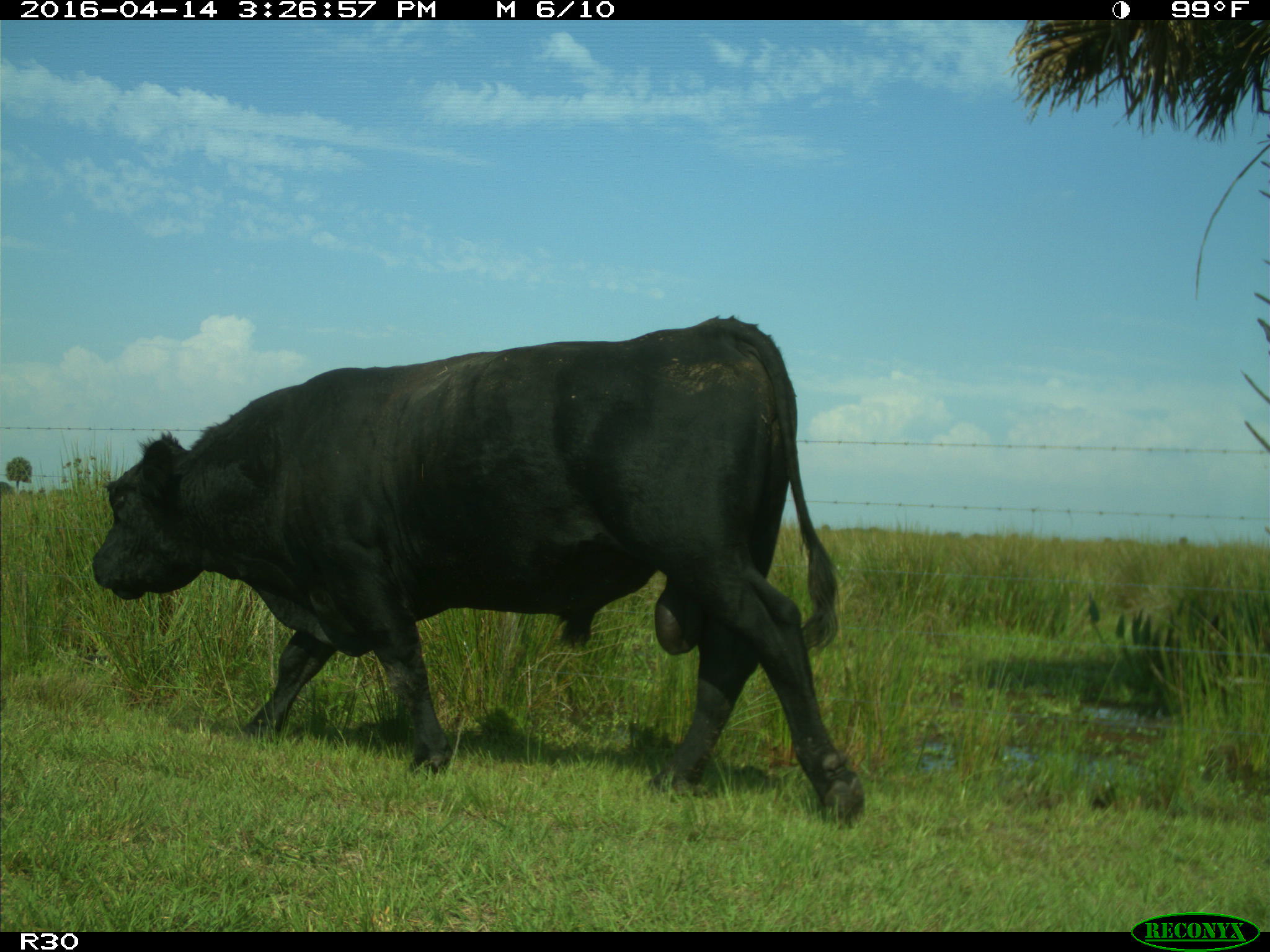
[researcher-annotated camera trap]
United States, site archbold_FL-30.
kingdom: Animalia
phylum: Chordata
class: Mammalia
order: Artiodactyla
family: Bovidae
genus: Bos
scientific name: Bos taurus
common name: domestic cow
Bos taurus (domestic cow).